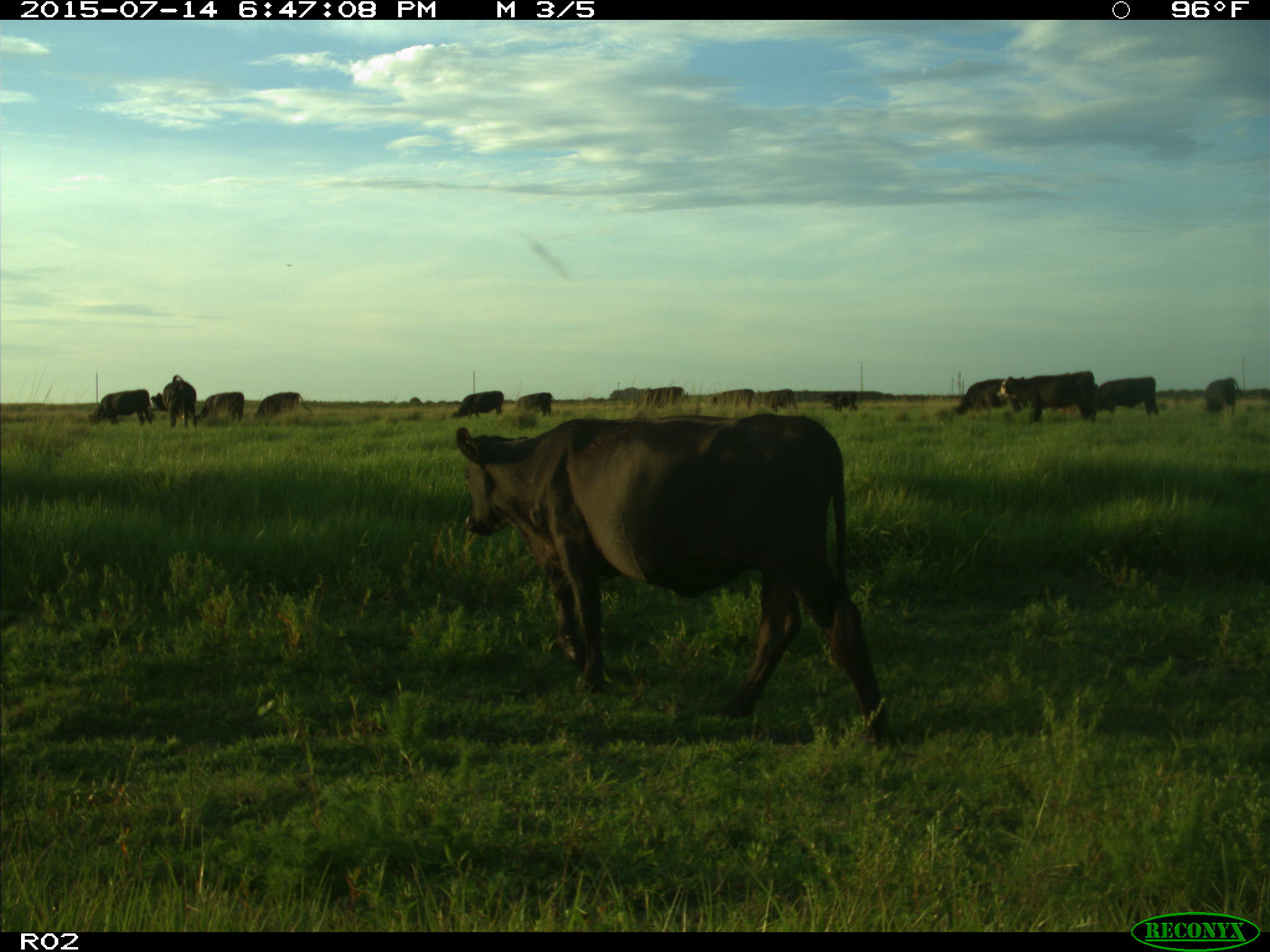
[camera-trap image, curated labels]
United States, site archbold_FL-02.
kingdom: Animalia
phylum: Chordata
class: Mammalia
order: Artiodactyla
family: Bovidae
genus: Bos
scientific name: Bos taurus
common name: domestic cow